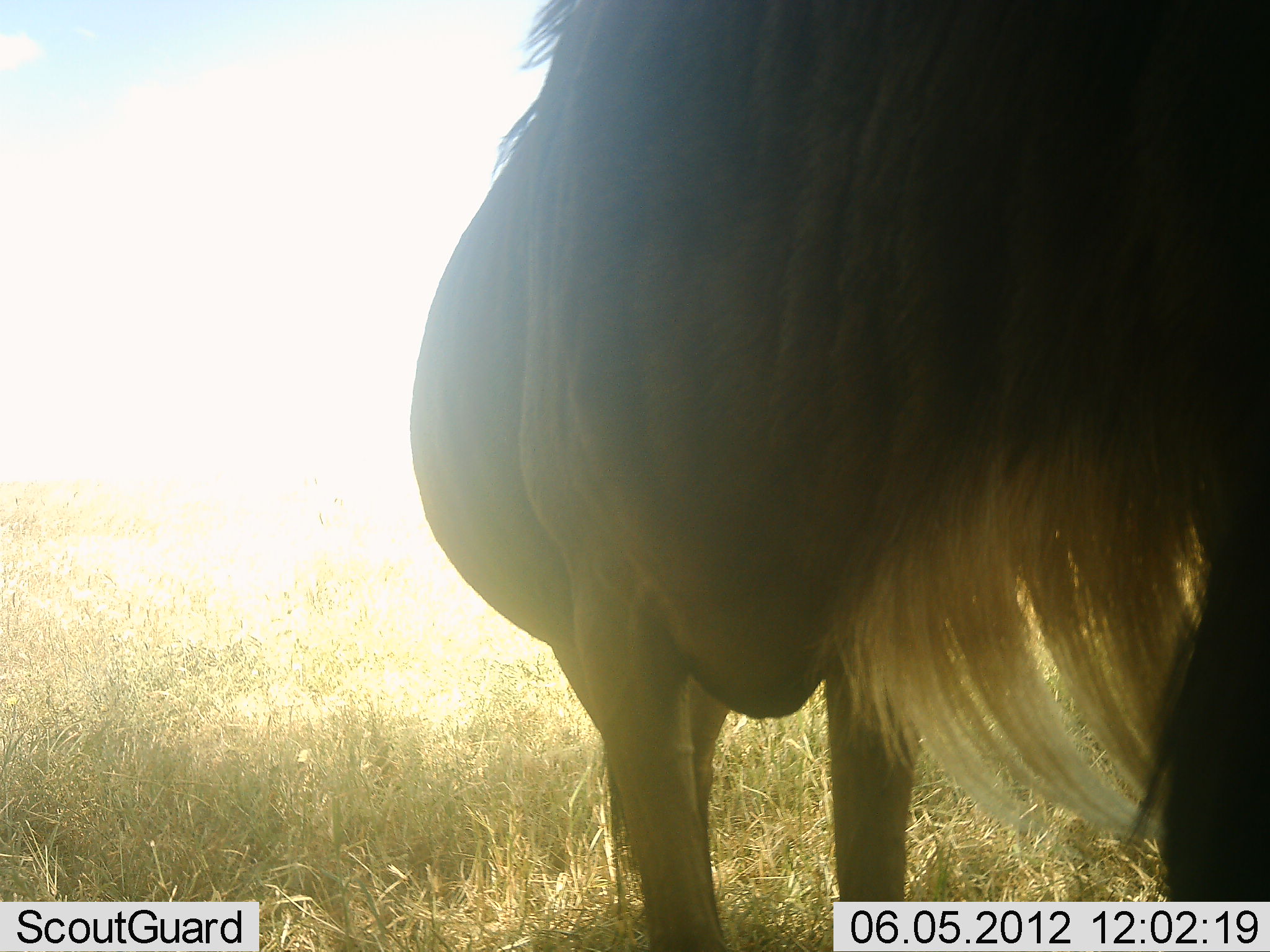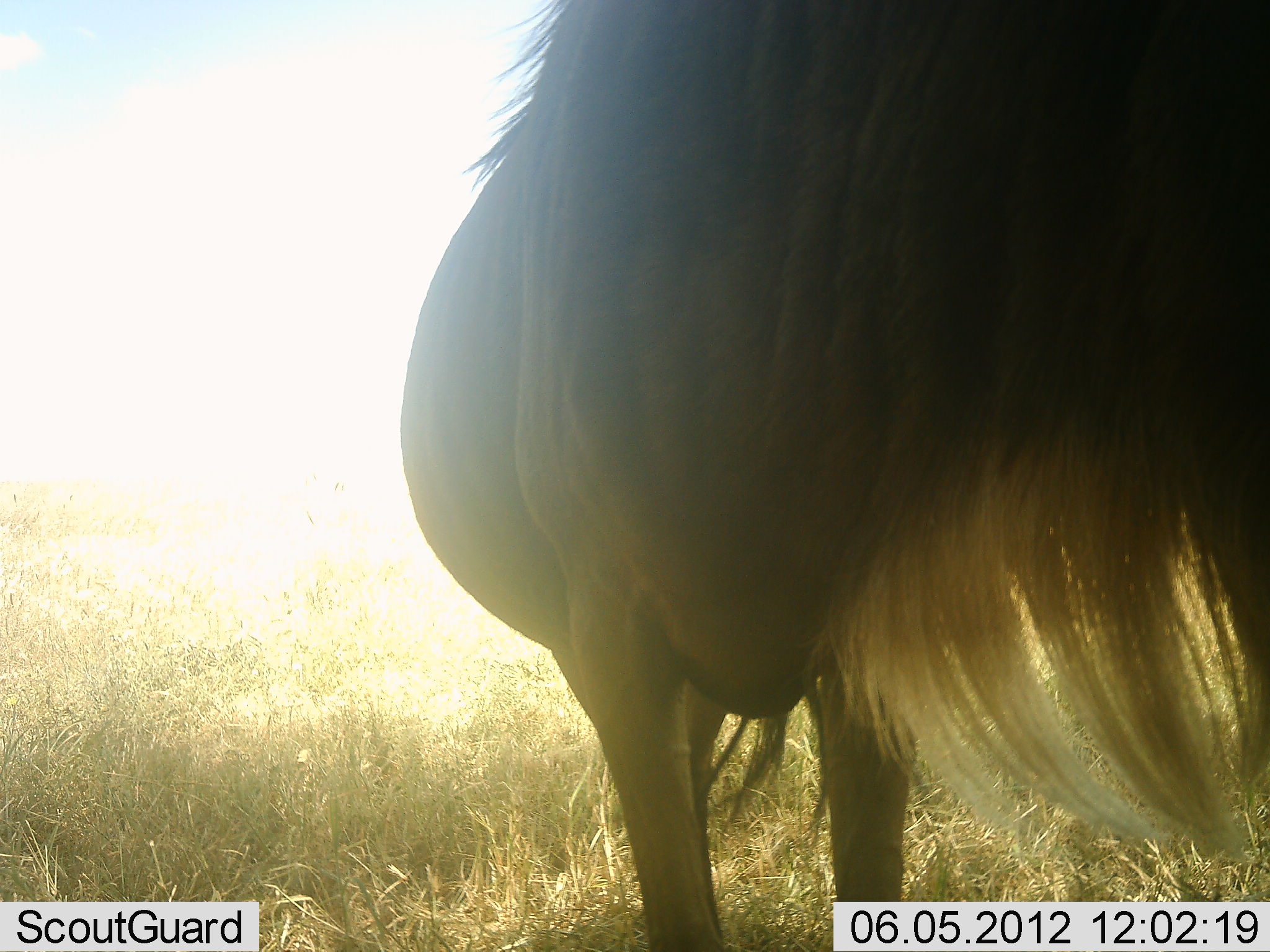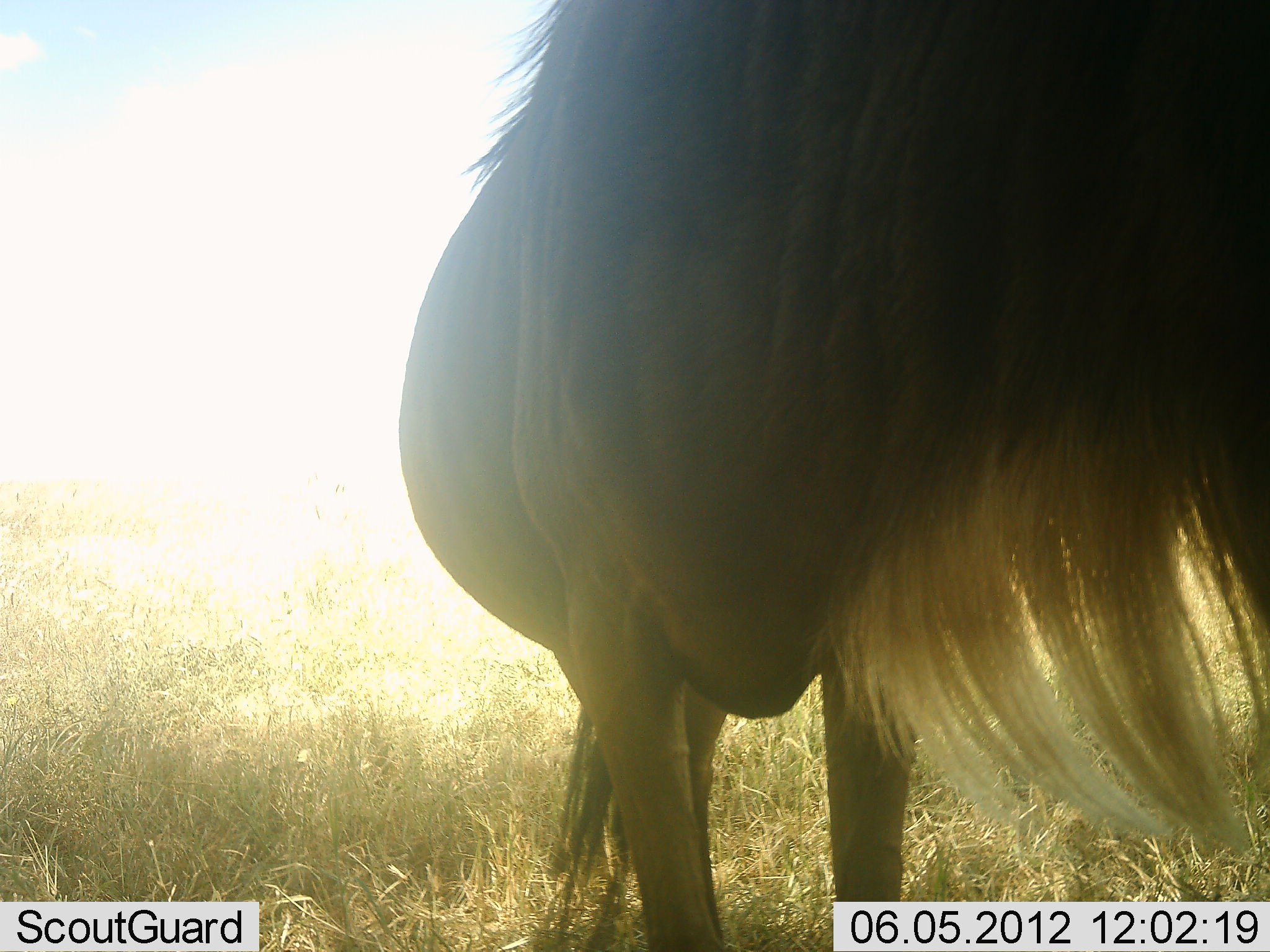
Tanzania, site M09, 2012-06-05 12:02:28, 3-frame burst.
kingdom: Animalia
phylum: Chordata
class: Mammalia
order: Artiodactyla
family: Bovidae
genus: Connochaetes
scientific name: Connochaetes taurinus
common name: blue wildebeest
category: wildebeest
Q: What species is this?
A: Wildebeest (blue wildebeest) (Connochaetes taurinus).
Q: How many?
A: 1.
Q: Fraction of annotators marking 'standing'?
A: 100%.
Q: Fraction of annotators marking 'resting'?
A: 0%.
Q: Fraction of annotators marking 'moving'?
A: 0%.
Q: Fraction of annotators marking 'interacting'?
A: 0%.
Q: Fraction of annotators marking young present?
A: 0%.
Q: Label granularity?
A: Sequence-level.